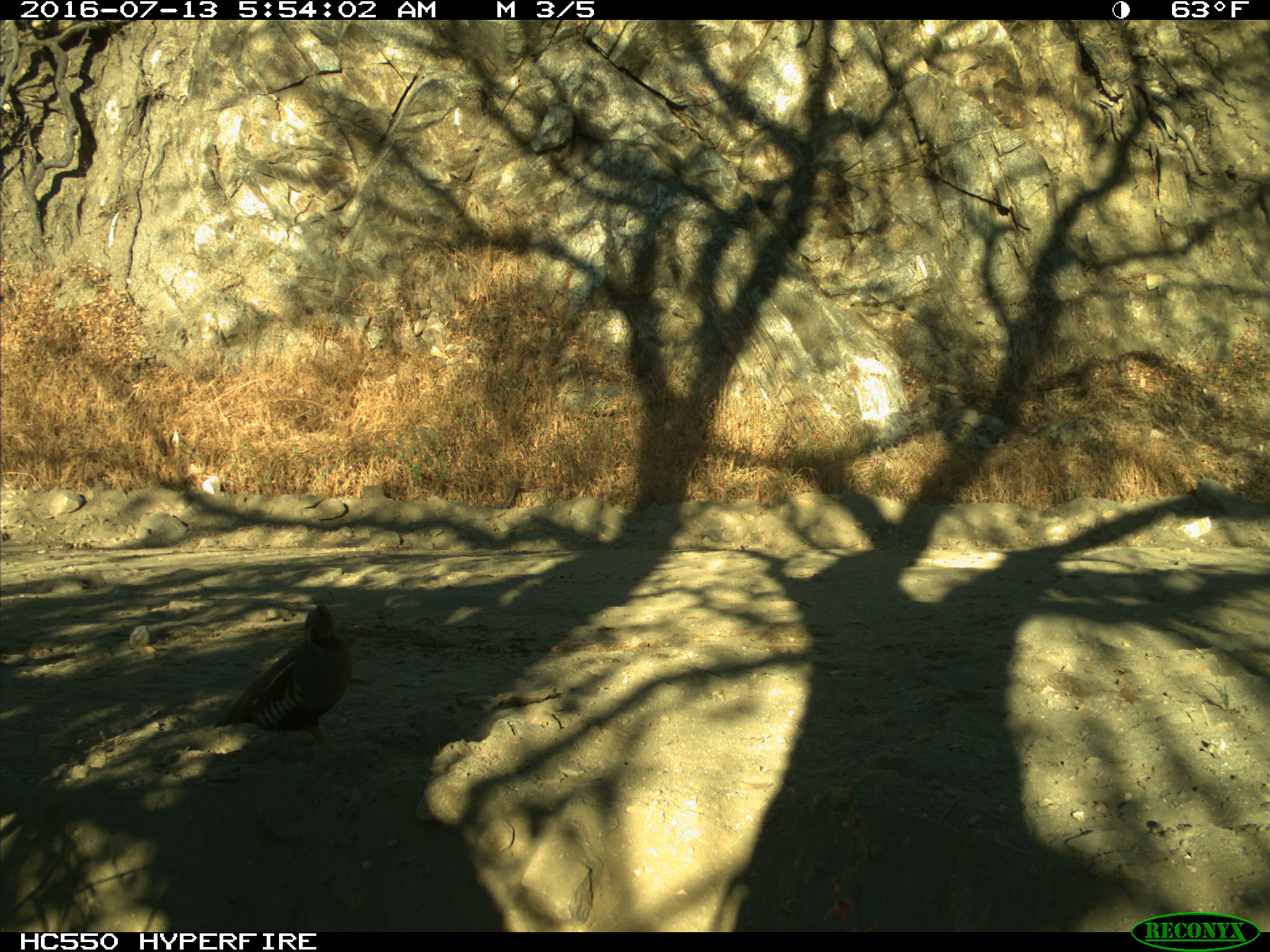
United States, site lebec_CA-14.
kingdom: Animalia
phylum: Chordata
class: Aves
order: Galliformes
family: Odontophoridae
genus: Callipepla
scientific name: Callipepla californica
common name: california quail